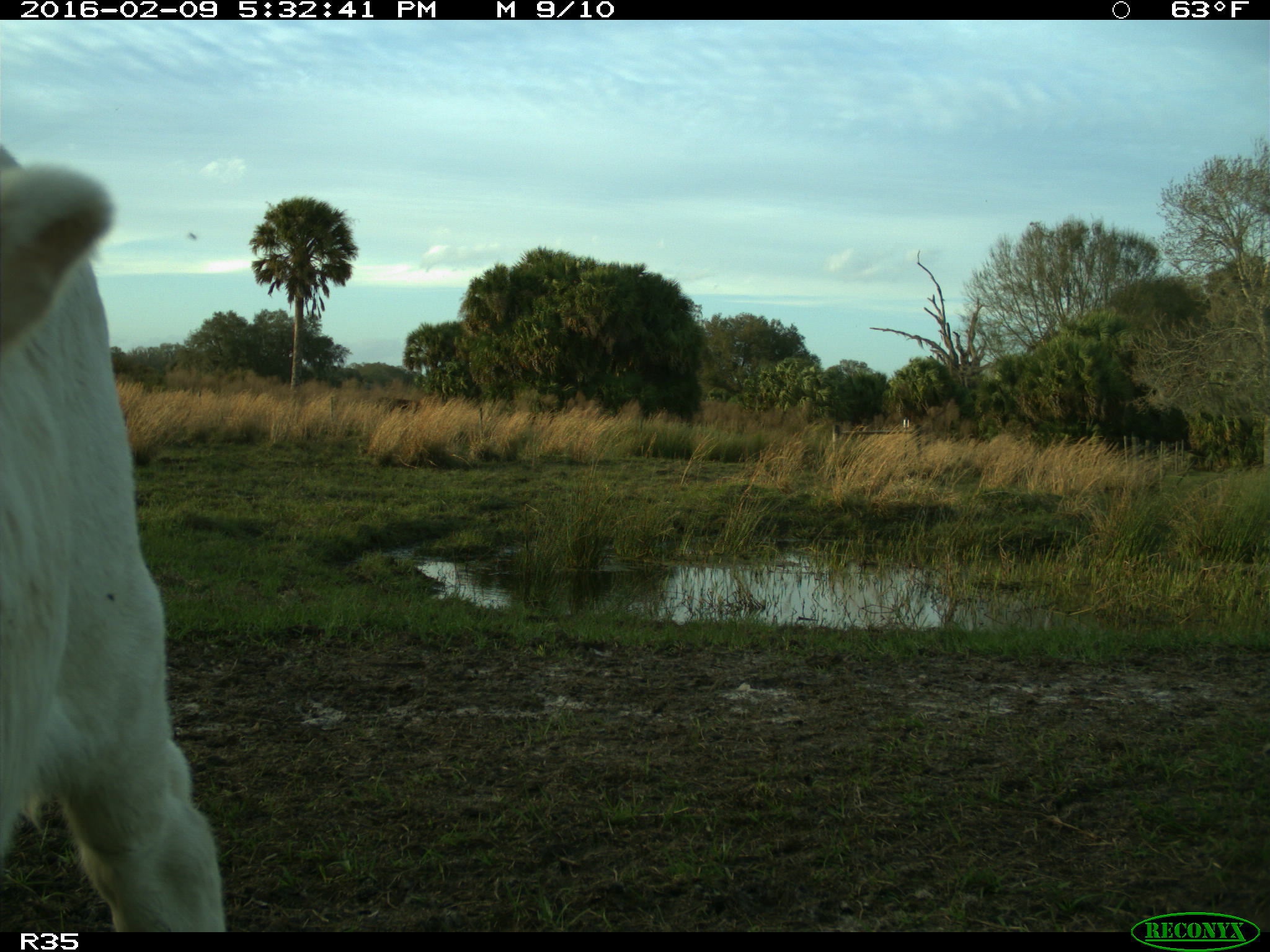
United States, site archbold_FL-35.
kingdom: Animalia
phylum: Chordata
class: Mammalia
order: Artiodactyla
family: Bovidae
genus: Bos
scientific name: Bos taurus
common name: domestic cow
Bos taurus (domestic cow).